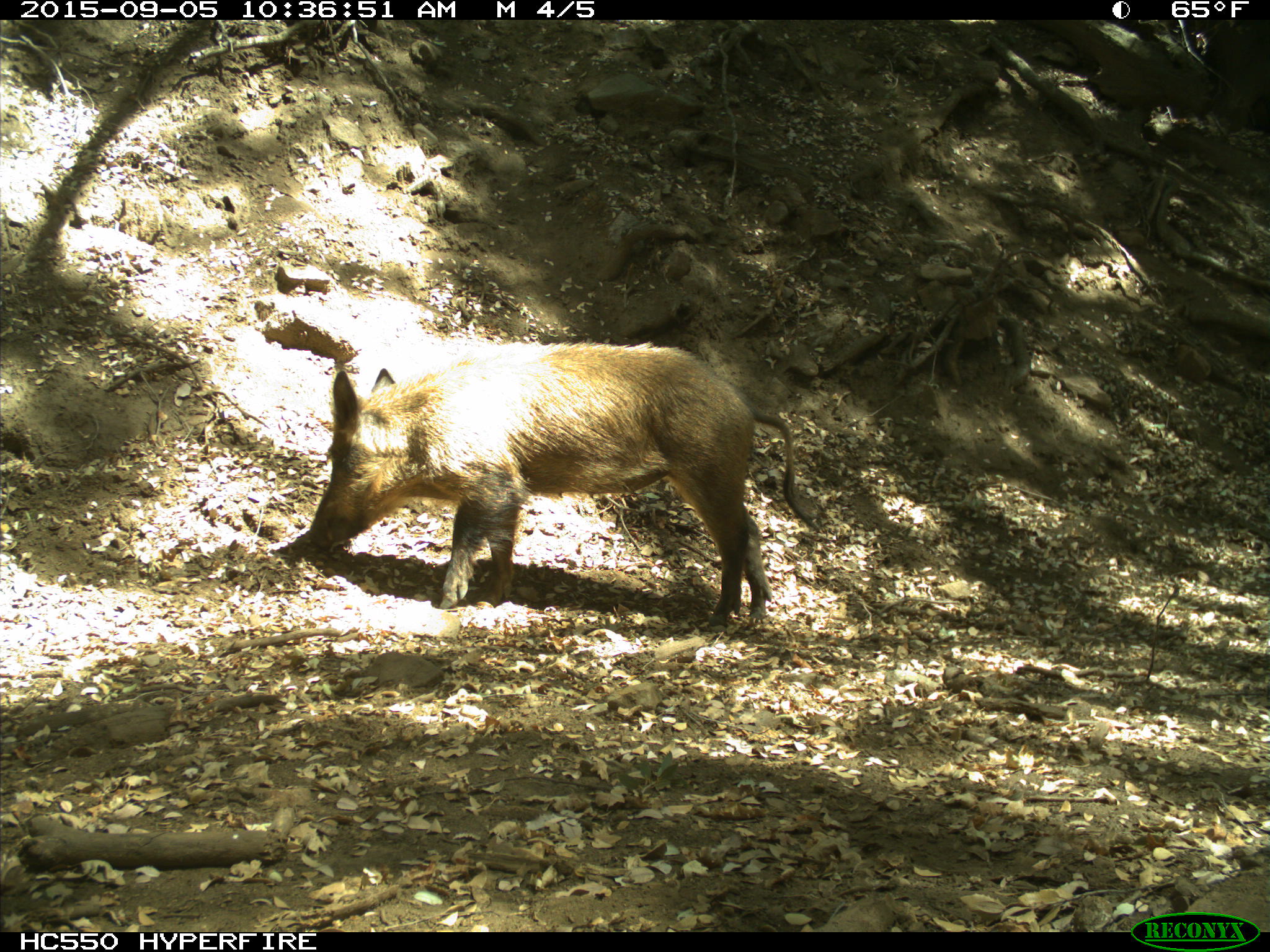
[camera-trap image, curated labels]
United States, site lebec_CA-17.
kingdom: Animalia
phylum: Chordata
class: Mammalia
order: Artiodactyla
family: Suidae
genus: Sus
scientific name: Sus scrofa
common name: wild boar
Sus scrofa (wild boar).